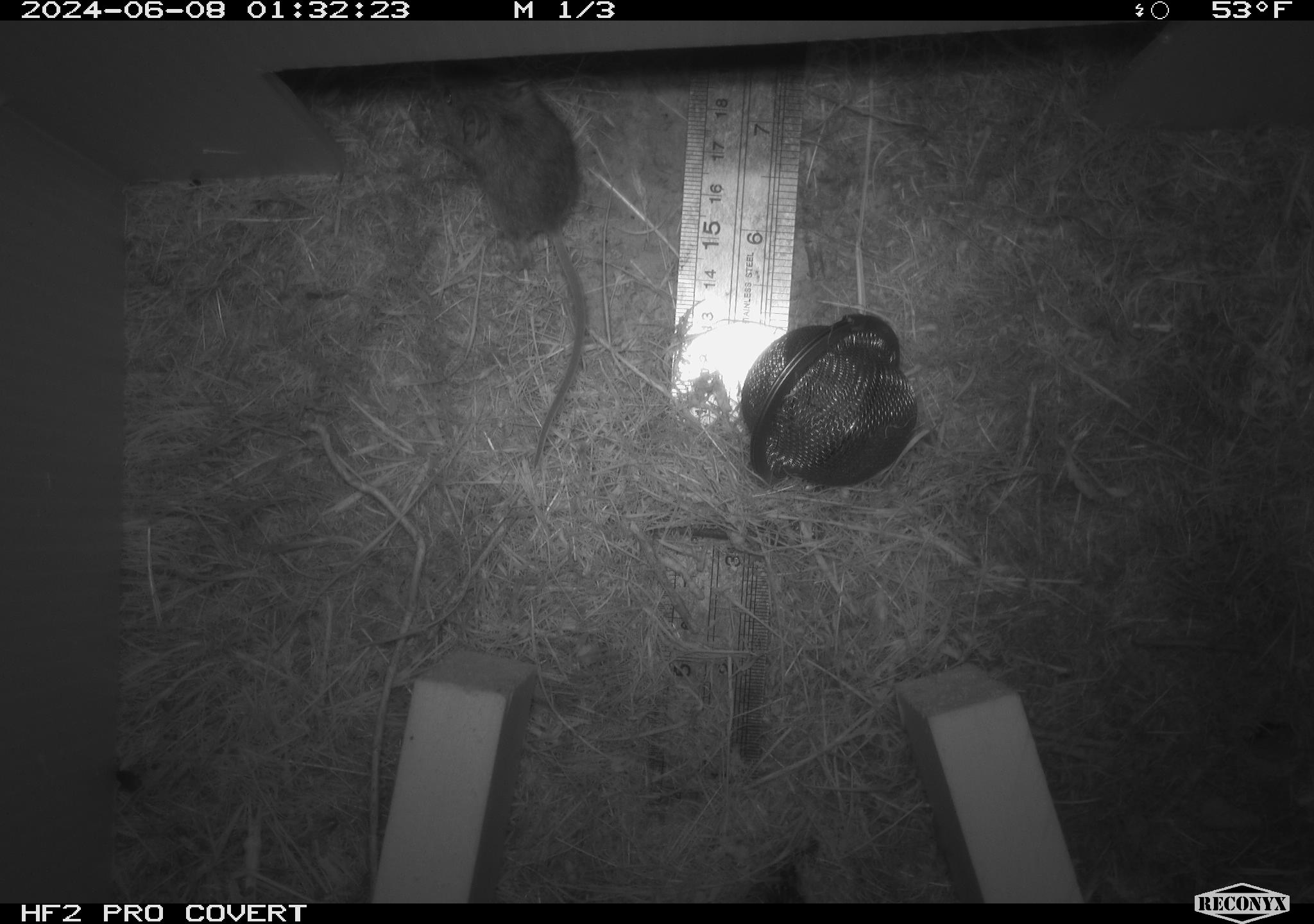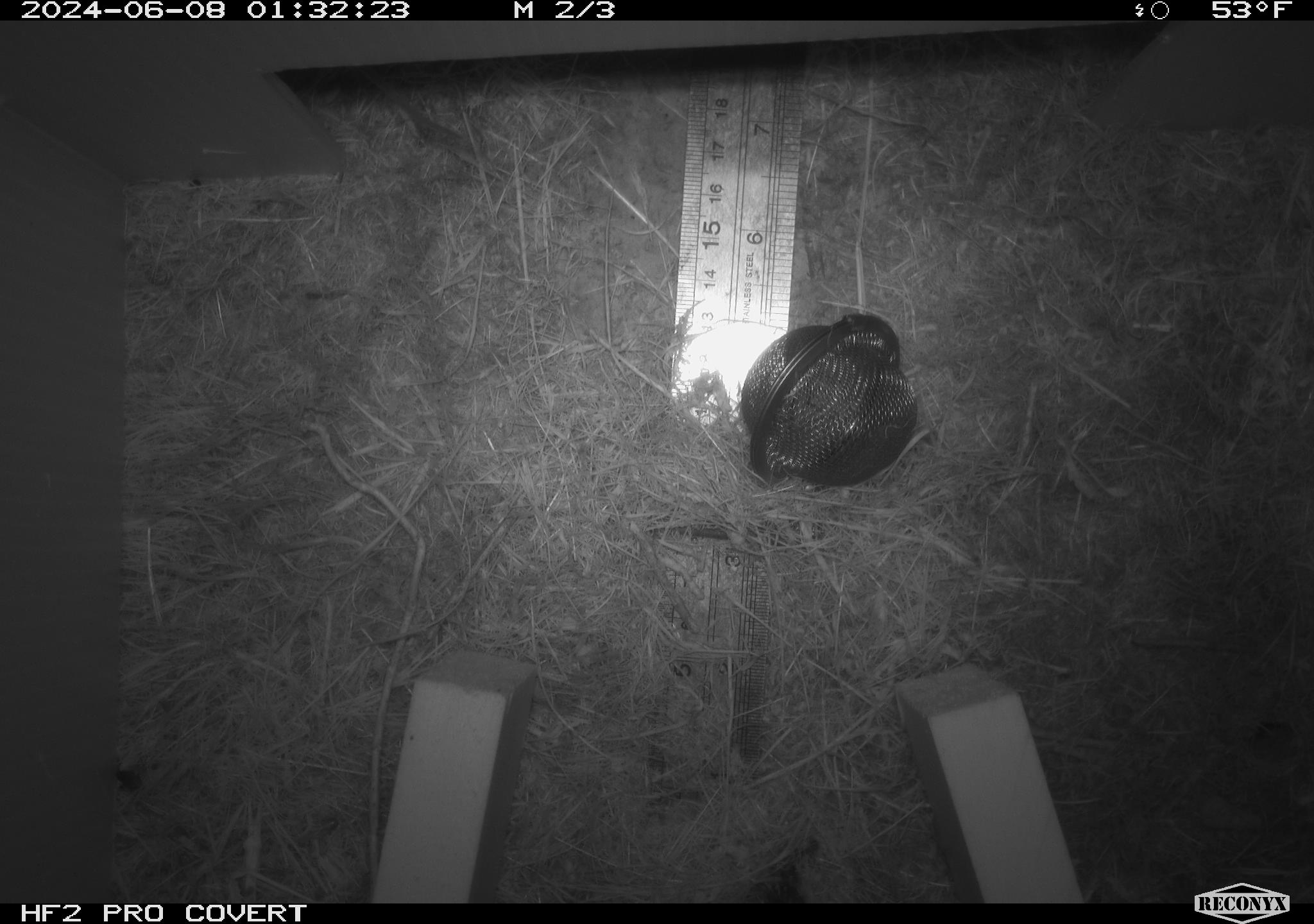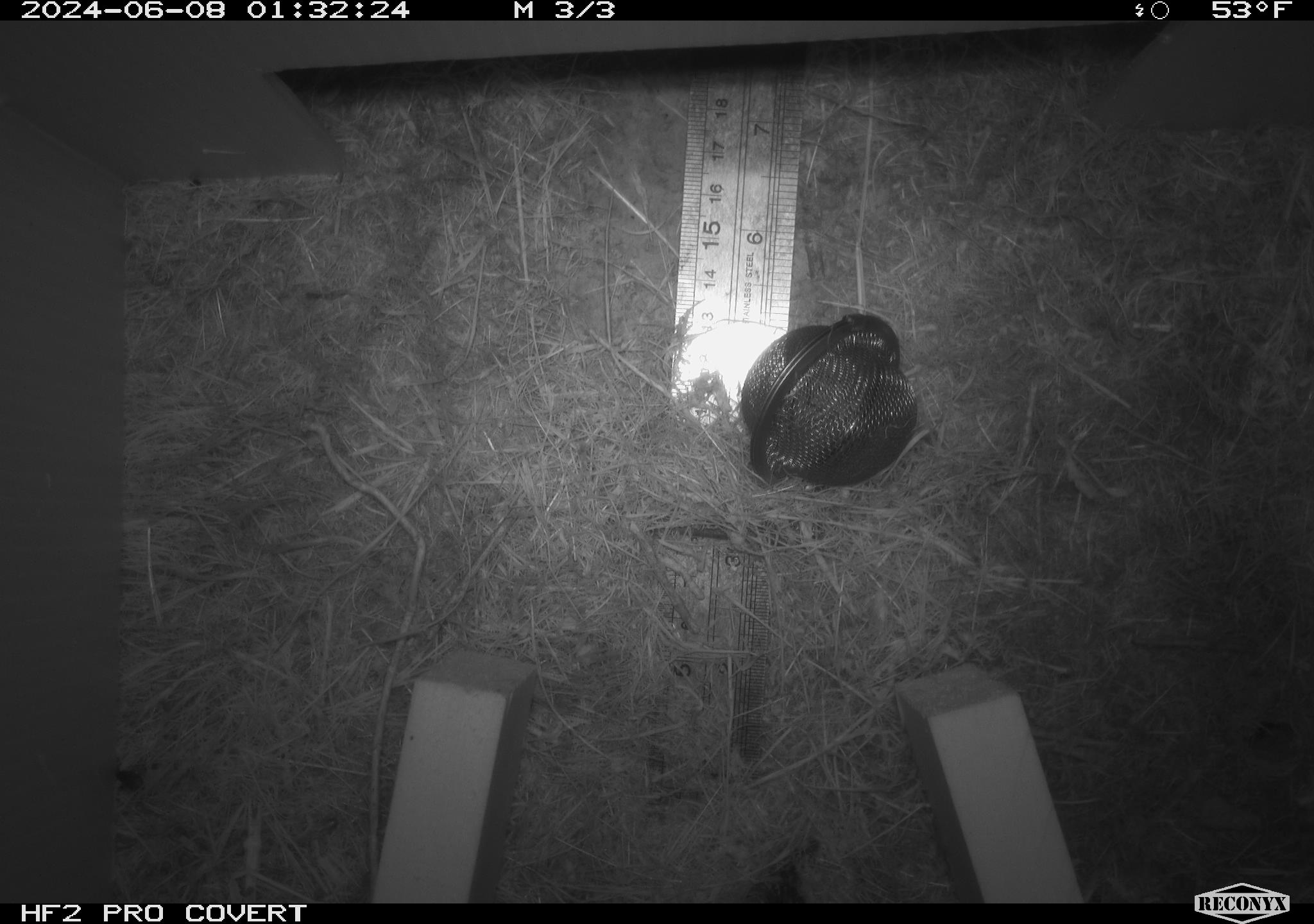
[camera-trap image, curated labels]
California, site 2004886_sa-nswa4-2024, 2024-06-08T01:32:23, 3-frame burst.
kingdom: Animalia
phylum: Chordata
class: Mammalia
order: Rodentia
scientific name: Rodentia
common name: rodent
Rodent (Rodentia).